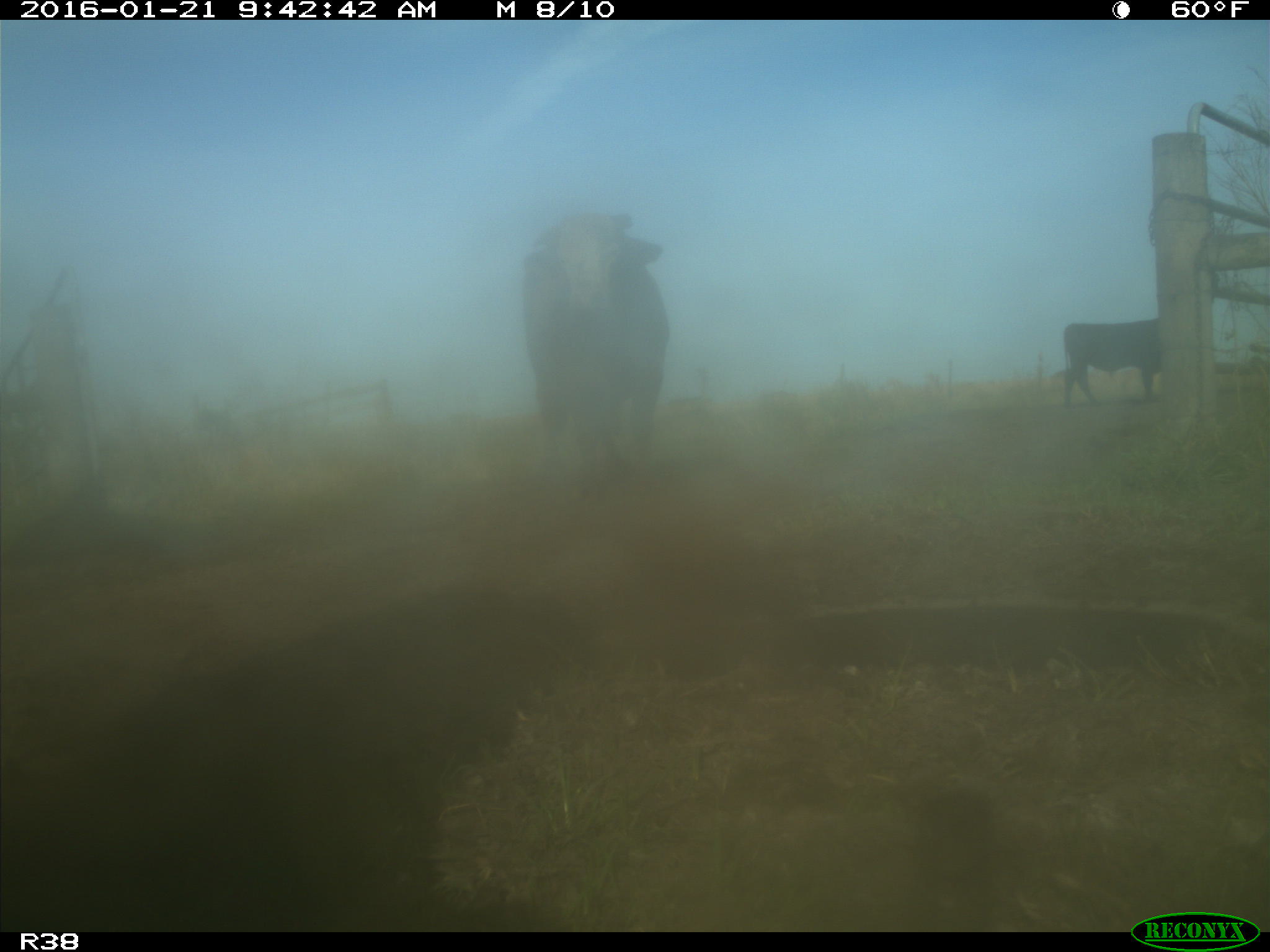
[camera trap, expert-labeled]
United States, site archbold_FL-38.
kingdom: Animalia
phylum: Chordata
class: Mammalia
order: Artiodactyla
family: Bovidae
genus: Bos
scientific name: Bos taurus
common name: domestic cow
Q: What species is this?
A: Bos taurus (domestic cow).